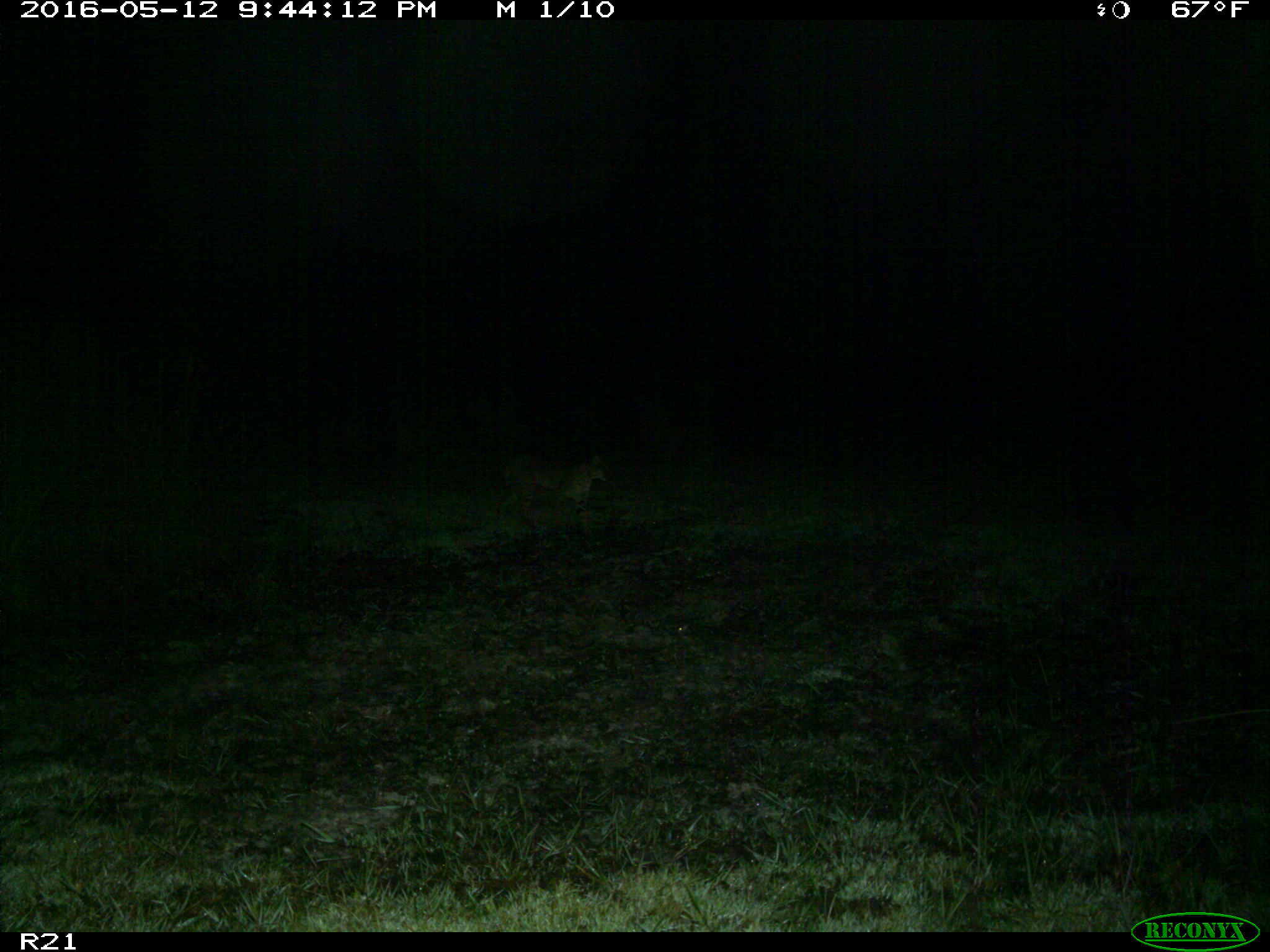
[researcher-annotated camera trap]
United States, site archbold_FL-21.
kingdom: Animalia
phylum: Chordata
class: Mammalia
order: Carnivora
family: Felidae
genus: Lynx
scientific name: Lynx rufus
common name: bobcat